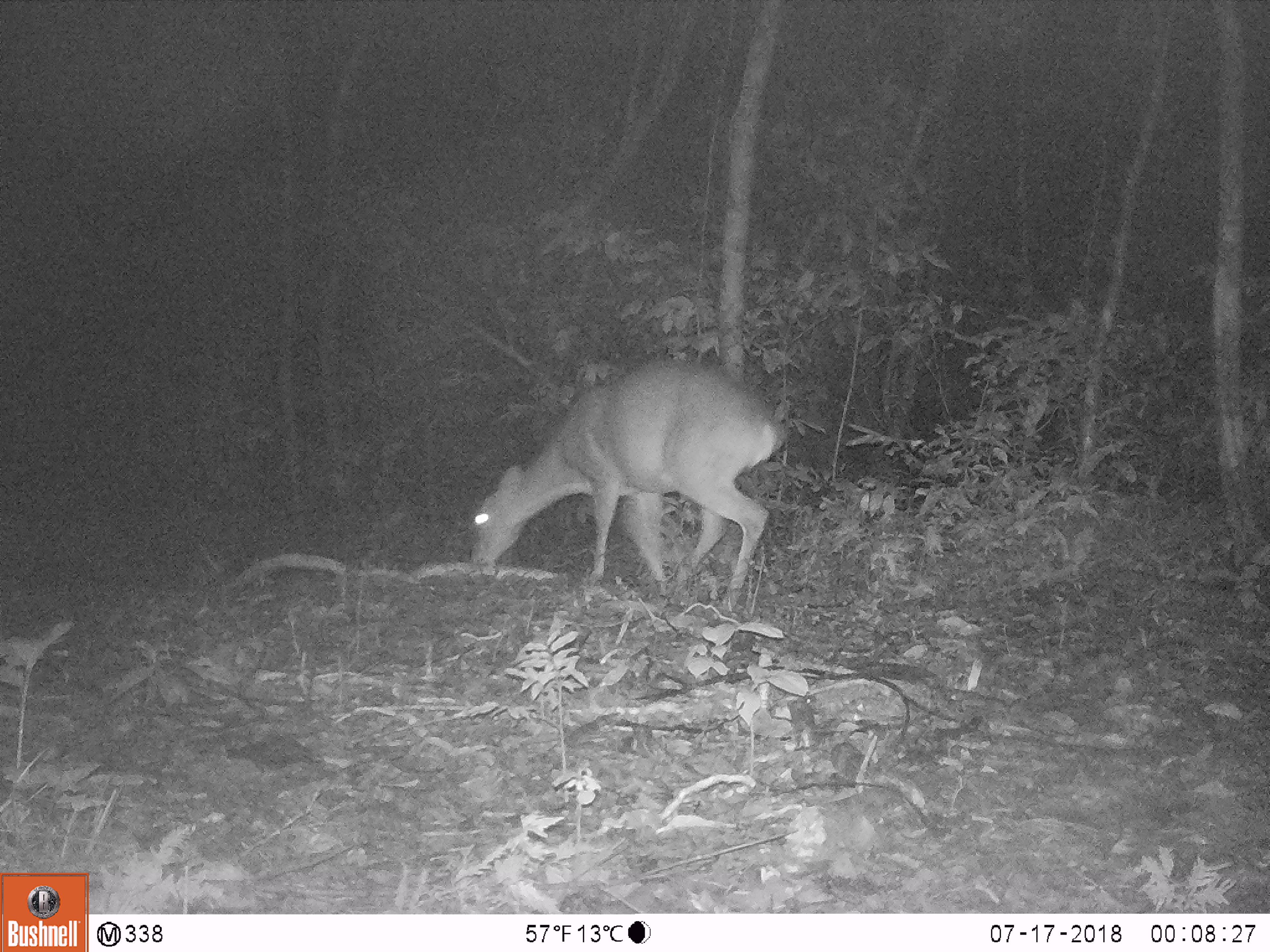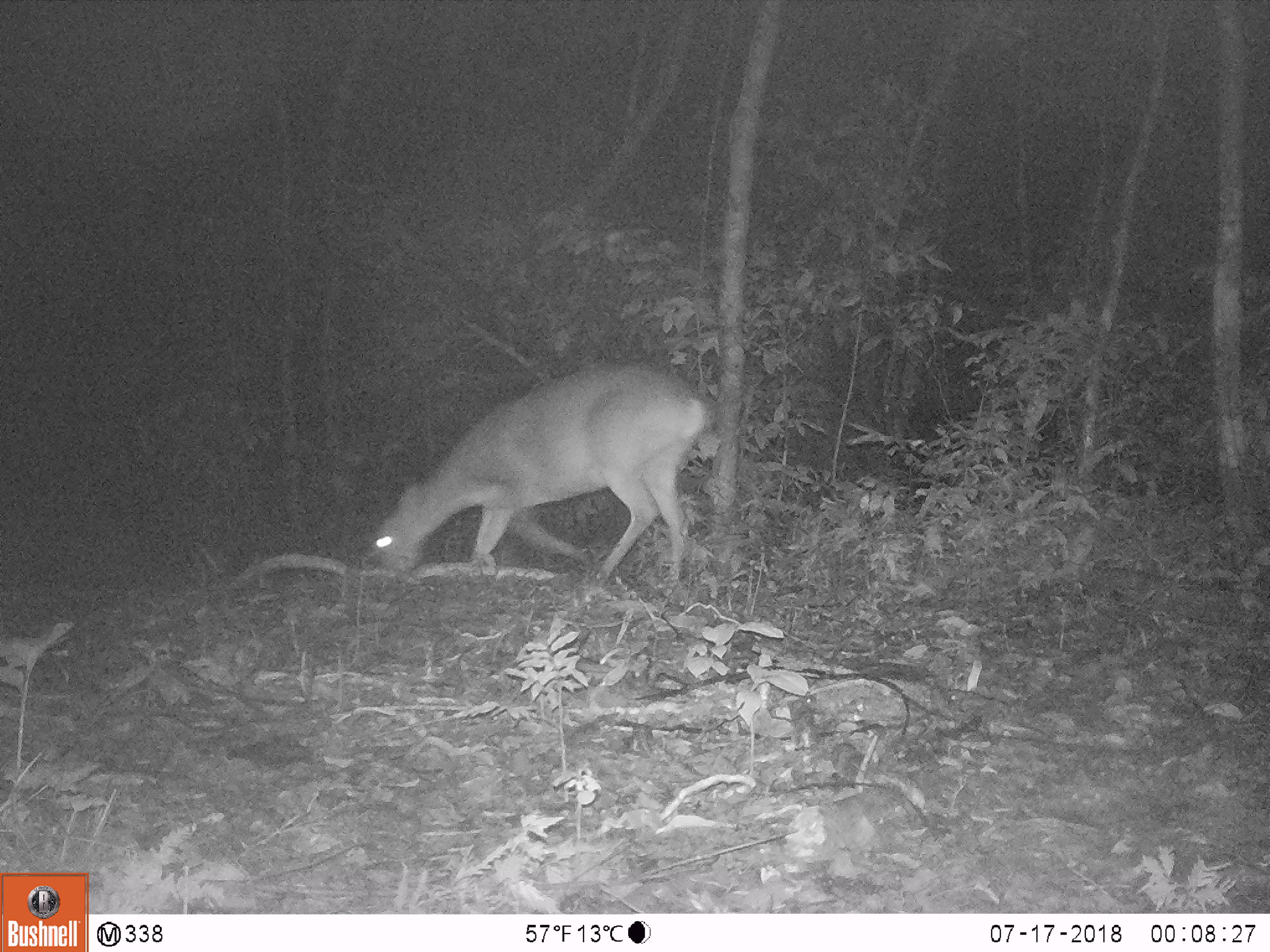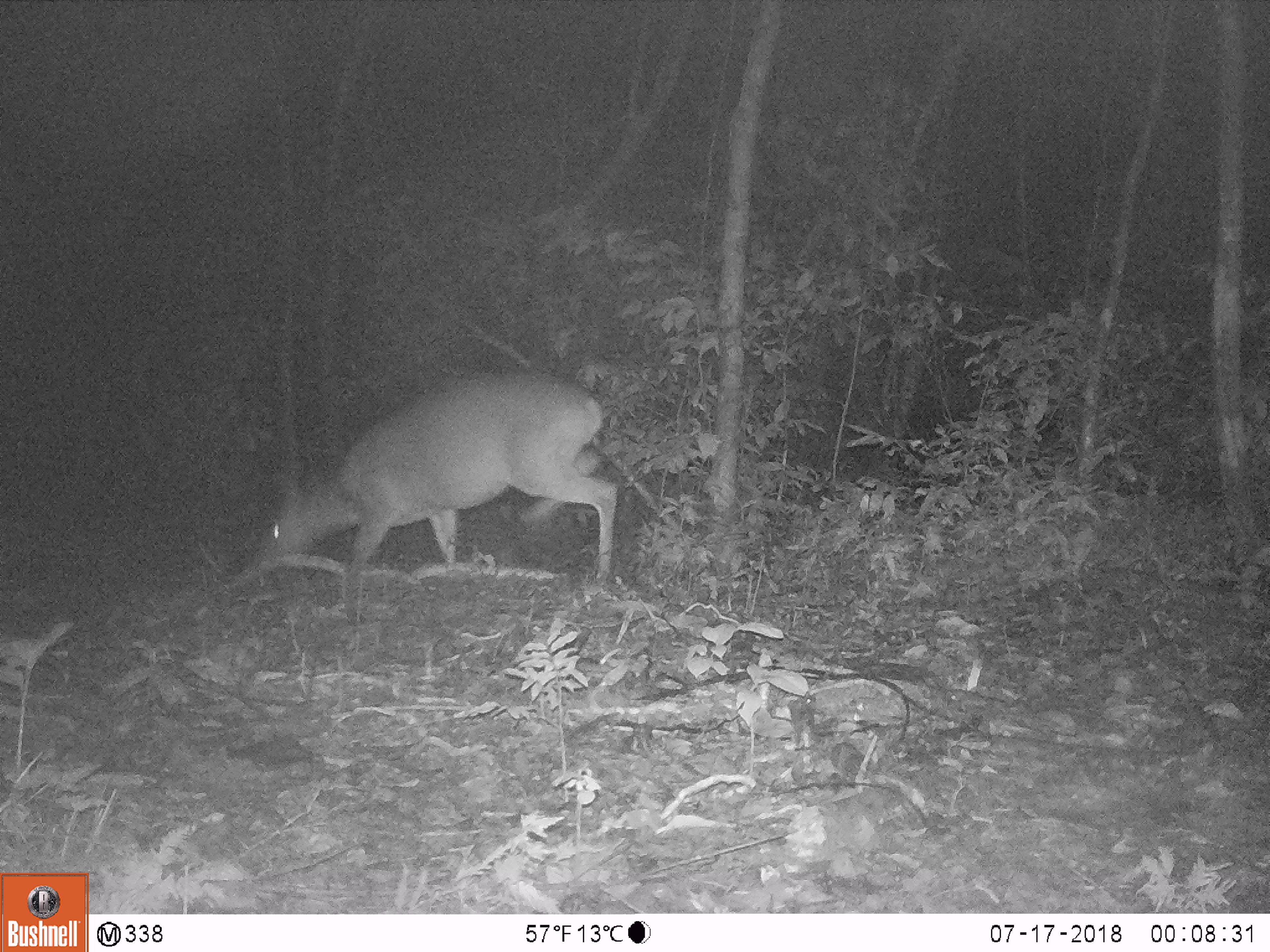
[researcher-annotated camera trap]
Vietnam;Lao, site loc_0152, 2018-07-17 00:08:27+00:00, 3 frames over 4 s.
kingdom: Animalia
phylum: Chordata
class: Mammalia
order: Artiodactyla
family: Cervidae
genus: Muntiacus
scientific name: Muntiacus vuquangensis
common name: large-antlered muntjac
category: large antlered muntjac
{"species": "large antlered muntjac (large-antlered muntjac) (Muntiacus vuquangensis)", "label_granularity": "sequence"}